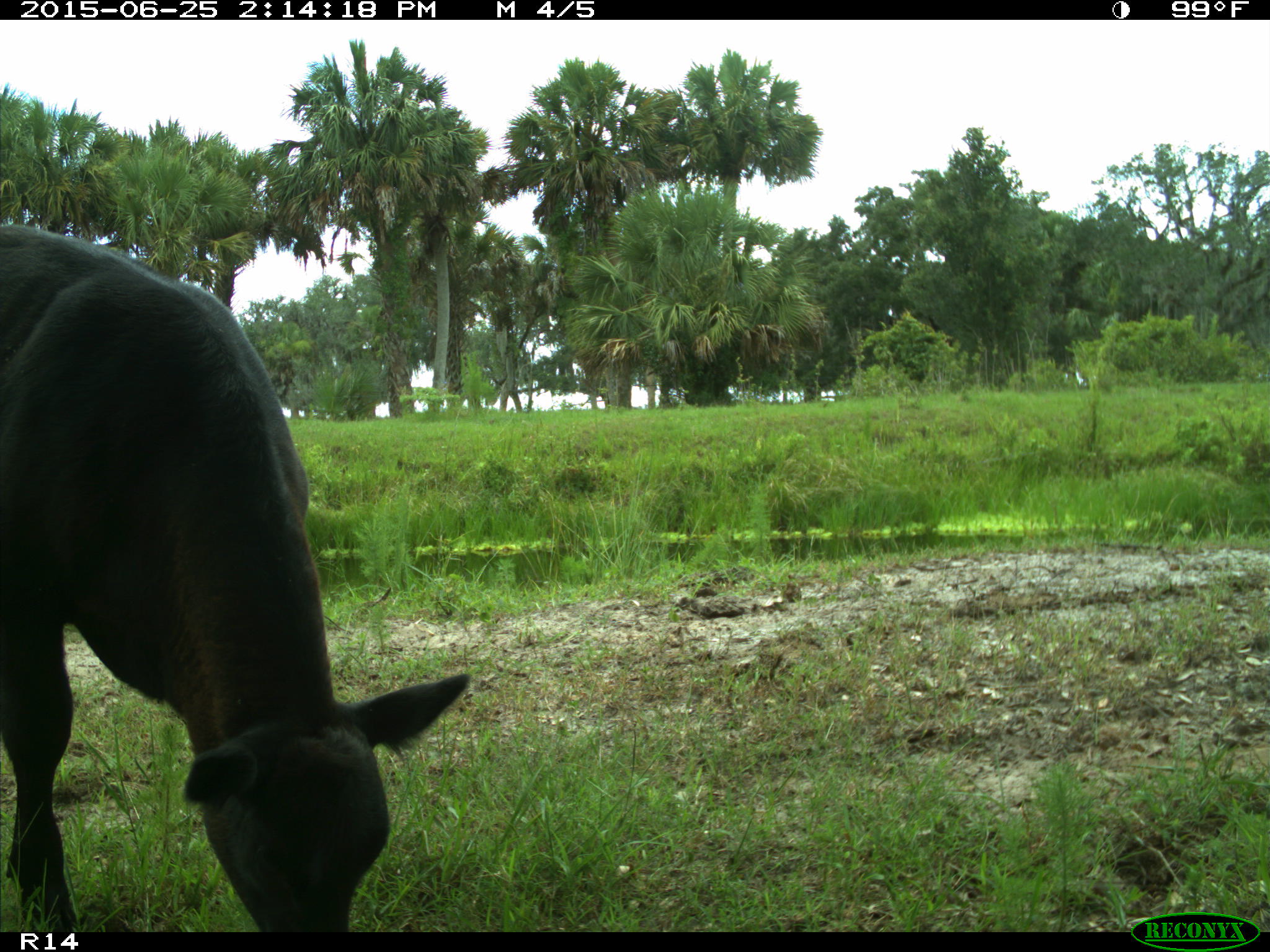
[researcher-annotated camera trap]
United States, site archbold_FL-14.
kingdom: Animalia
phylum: Chordata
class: Mammalia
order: Artiodactyla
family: Bovidae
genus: Bos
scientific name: Bos taurus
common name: domestic cow